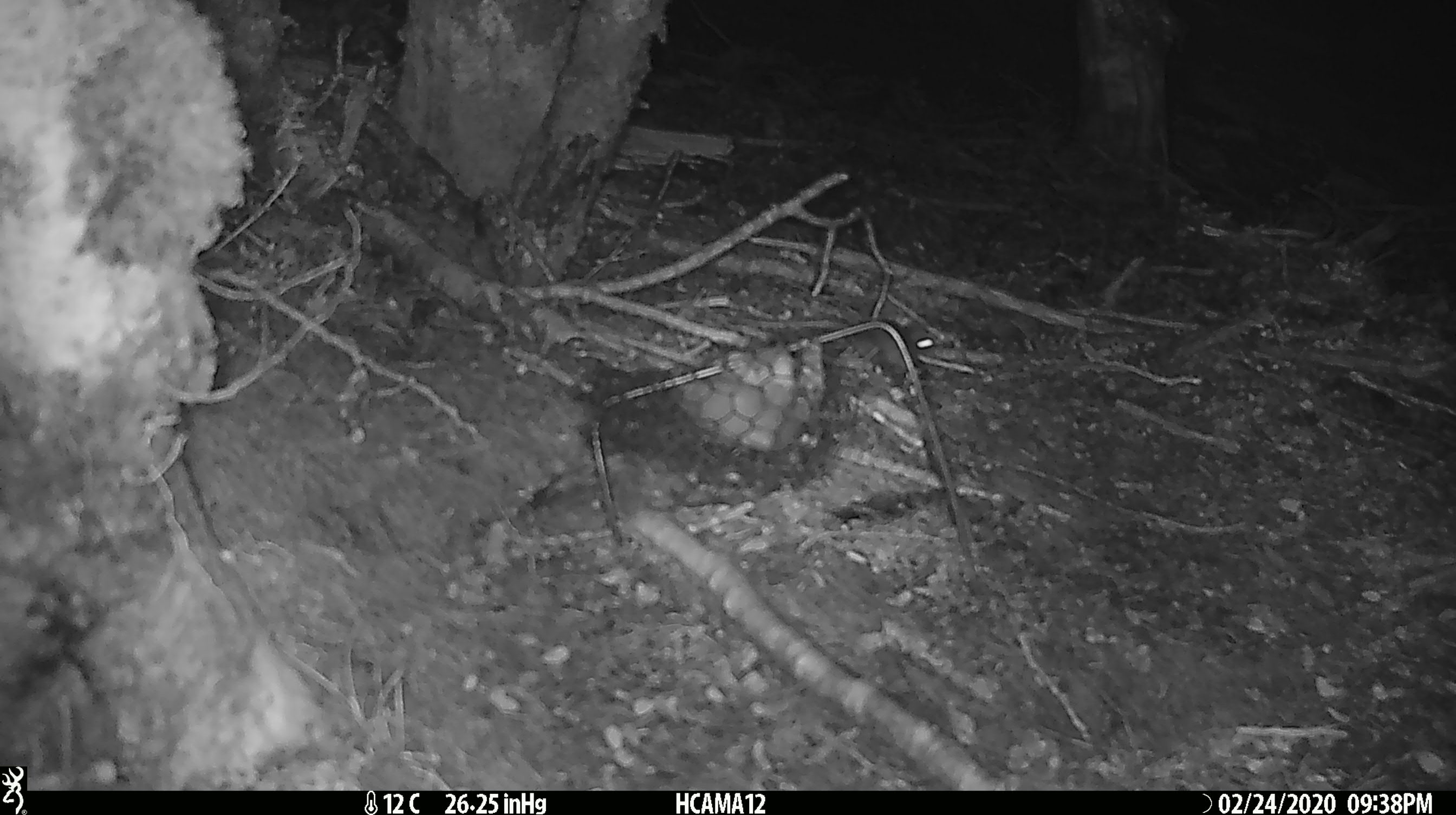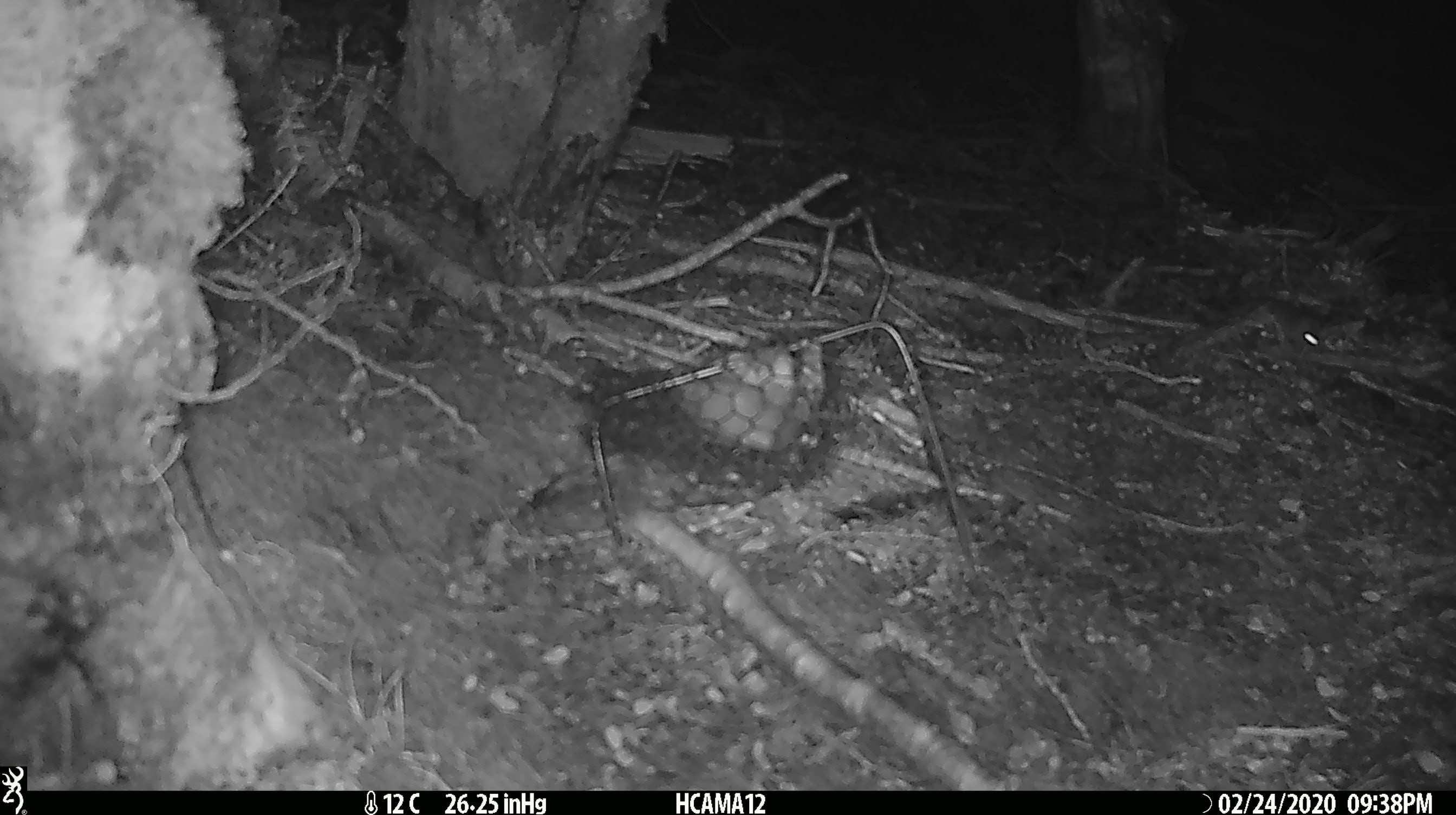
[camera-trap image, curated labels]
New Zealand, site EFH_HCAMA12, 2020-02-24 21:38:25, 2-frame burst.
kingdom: Animalia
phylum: Chordata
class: Mammalia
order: Rodentia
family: Muridae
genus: Mus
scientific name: Mus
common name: mouse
Mouse (Mus).